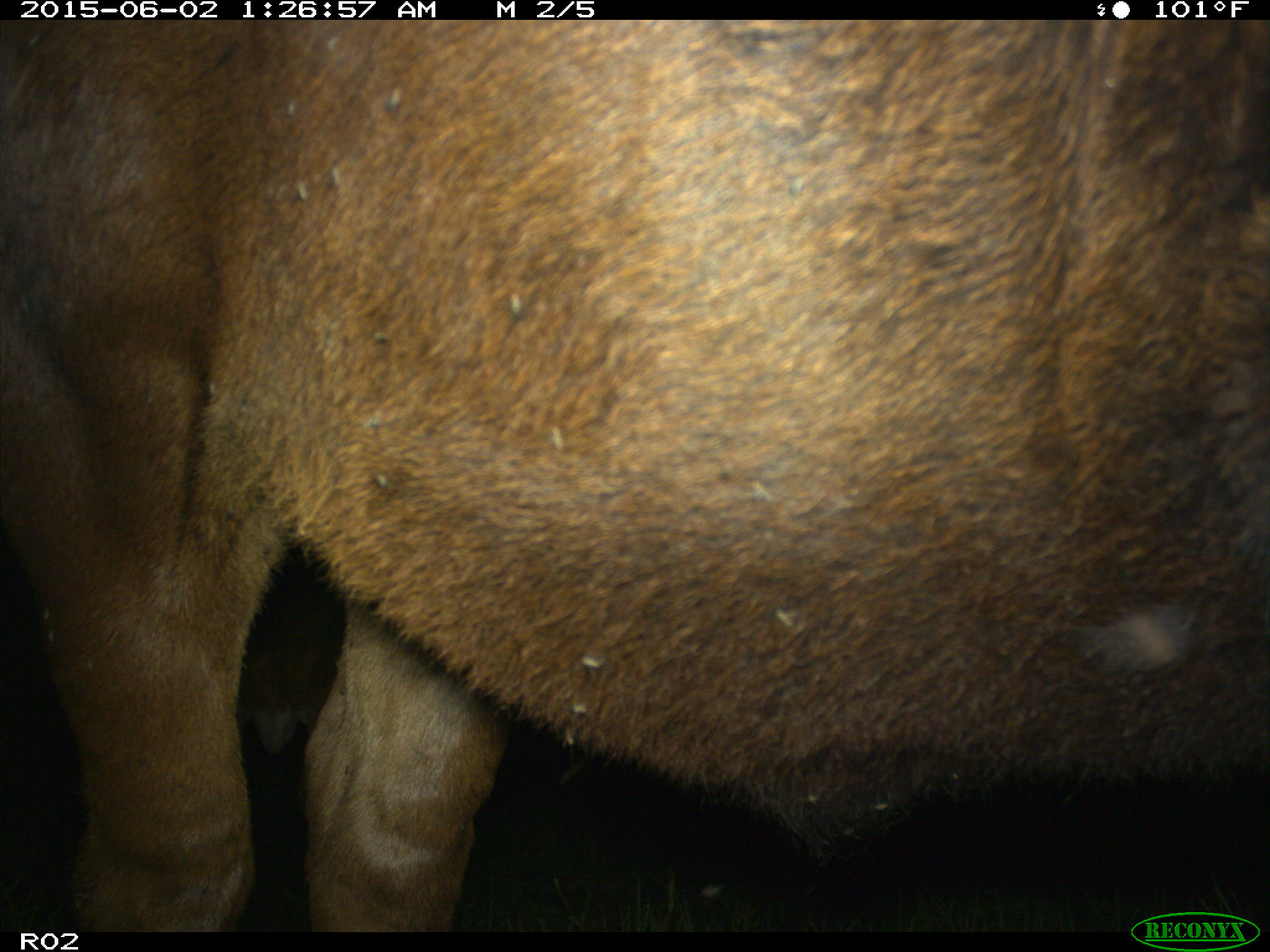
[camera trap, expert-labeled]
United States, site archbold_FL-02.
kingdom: Animalia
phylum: Chordata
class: Mammalia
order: Artiodactyla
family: Bovidae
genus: Bos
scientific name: Bos taurus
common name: domestic cow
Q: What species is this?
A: Bos taurus (domestic cow).